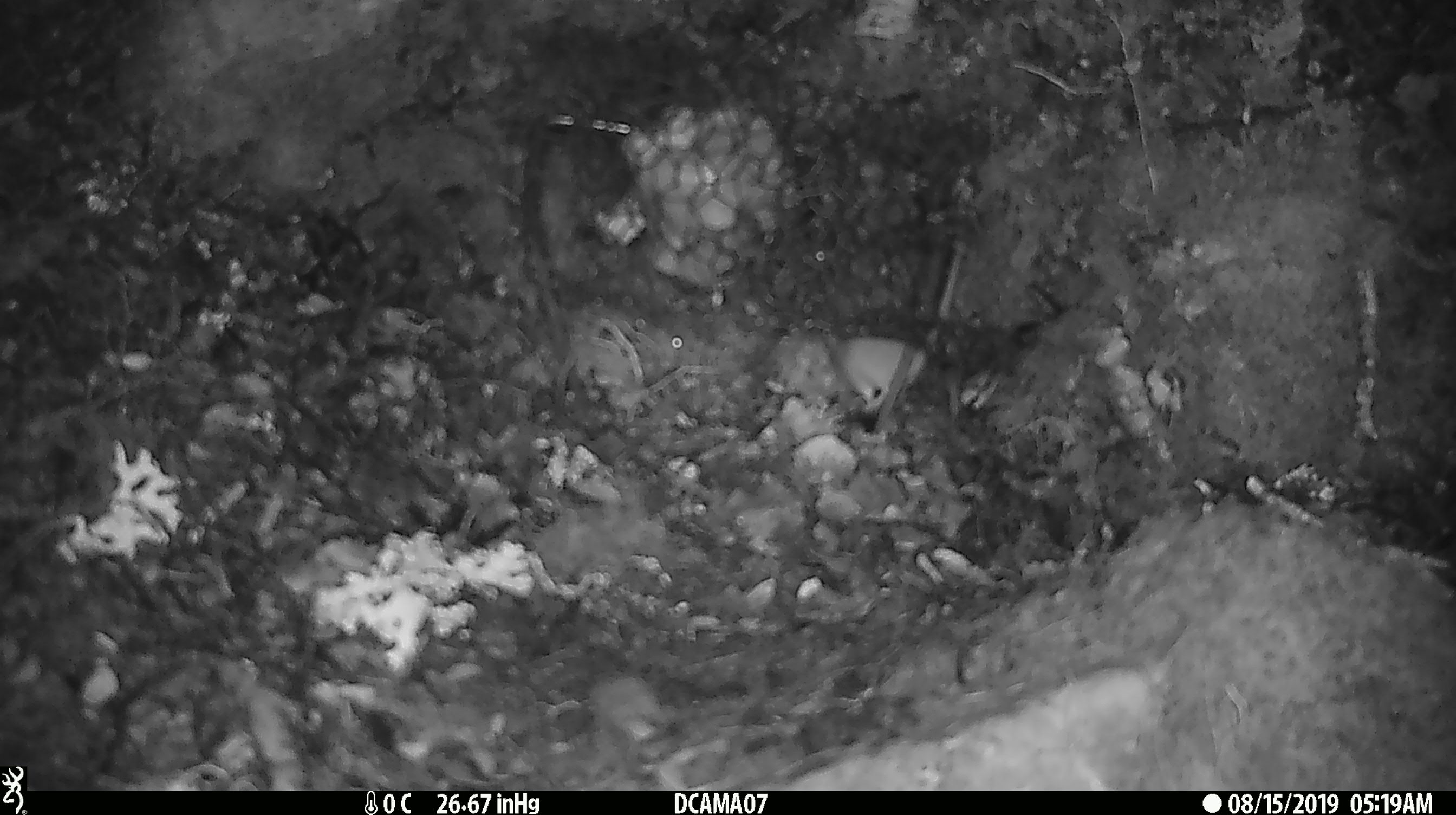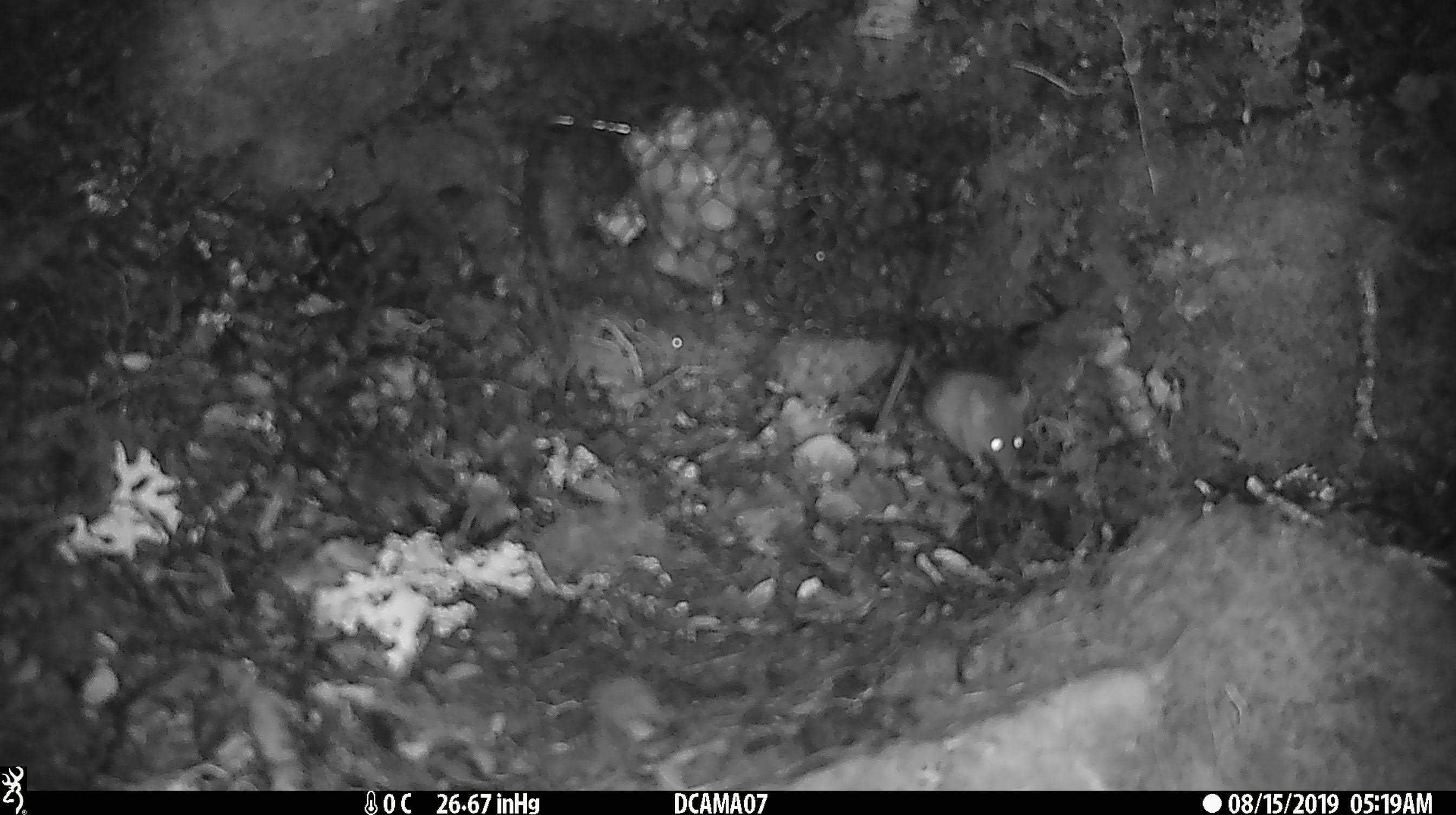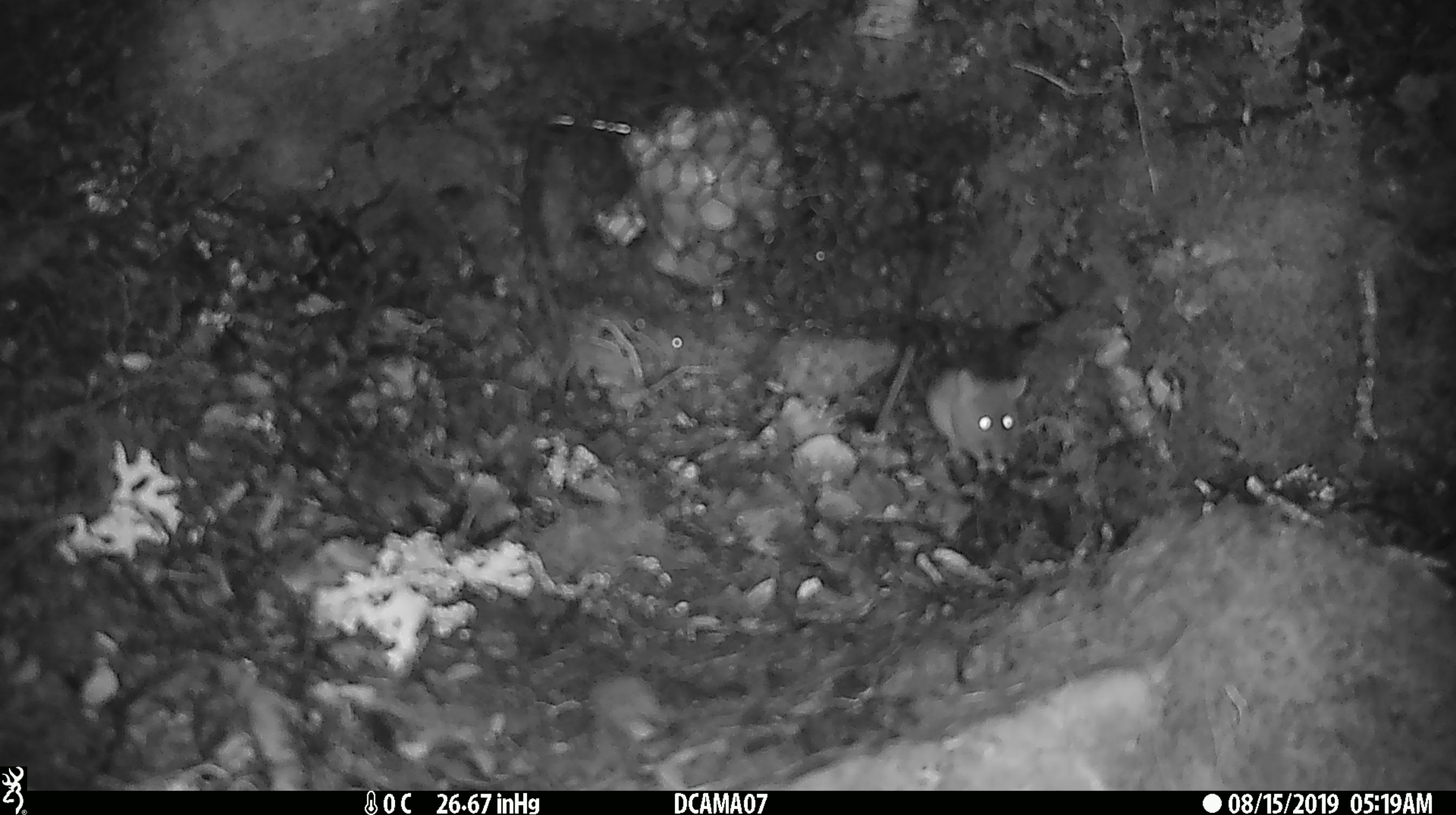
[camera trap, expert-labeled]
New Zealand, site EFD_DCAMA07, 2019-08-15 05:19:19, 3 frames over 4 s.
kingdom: Animalia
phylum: Chordata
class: Mammalia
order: Rodentia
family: Muridae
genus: Mus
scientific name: Mus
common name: mouse